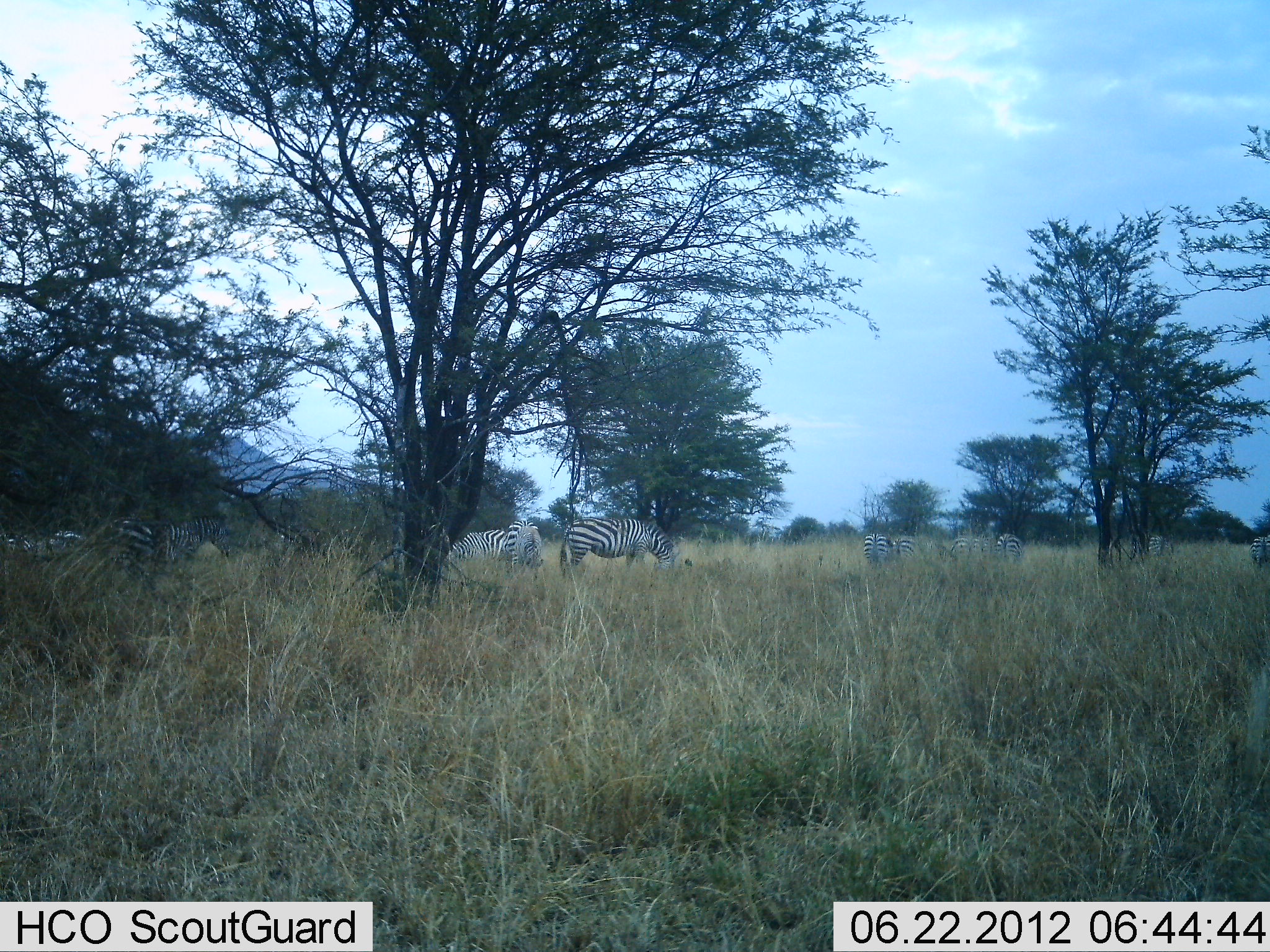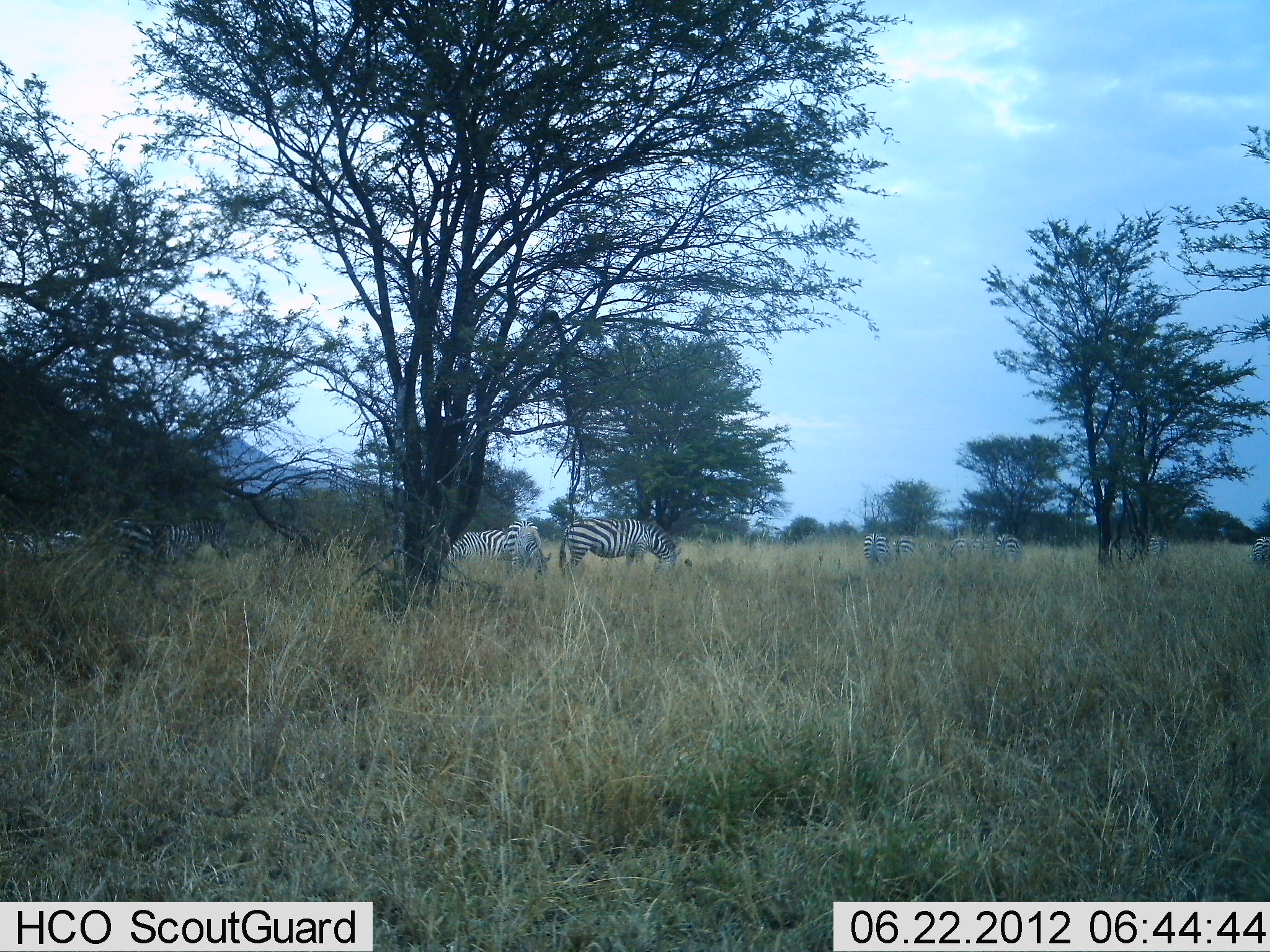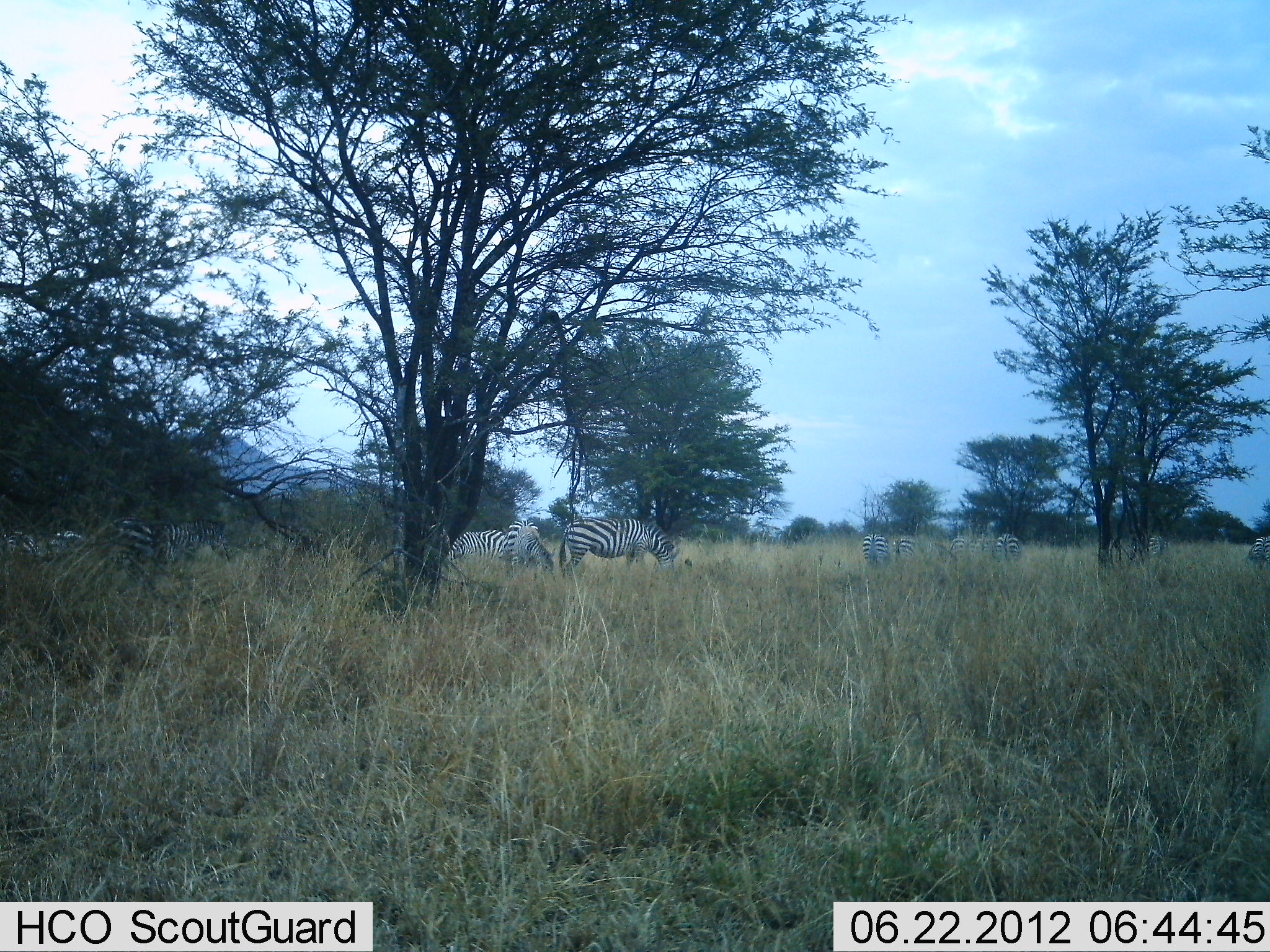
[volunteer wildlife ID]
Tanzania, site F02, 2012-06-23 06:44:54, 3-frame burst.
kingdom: Animalia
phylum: Chordata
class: Mammalia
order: Perissodactyla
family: Equidae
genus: Equus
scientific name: Equus quagga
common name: plains zebra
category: zebra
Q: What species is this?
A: Zebra (plains zebra) (Equus quagga).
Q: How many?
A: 9.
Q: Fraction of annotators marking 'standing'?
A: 40%.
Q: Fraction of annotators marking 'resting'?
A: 10%.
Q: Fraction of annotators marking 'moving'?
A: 10%.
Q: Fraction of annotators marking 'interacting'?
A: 0%.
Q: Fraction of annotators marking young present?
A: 0%.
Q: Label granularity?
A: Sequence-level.